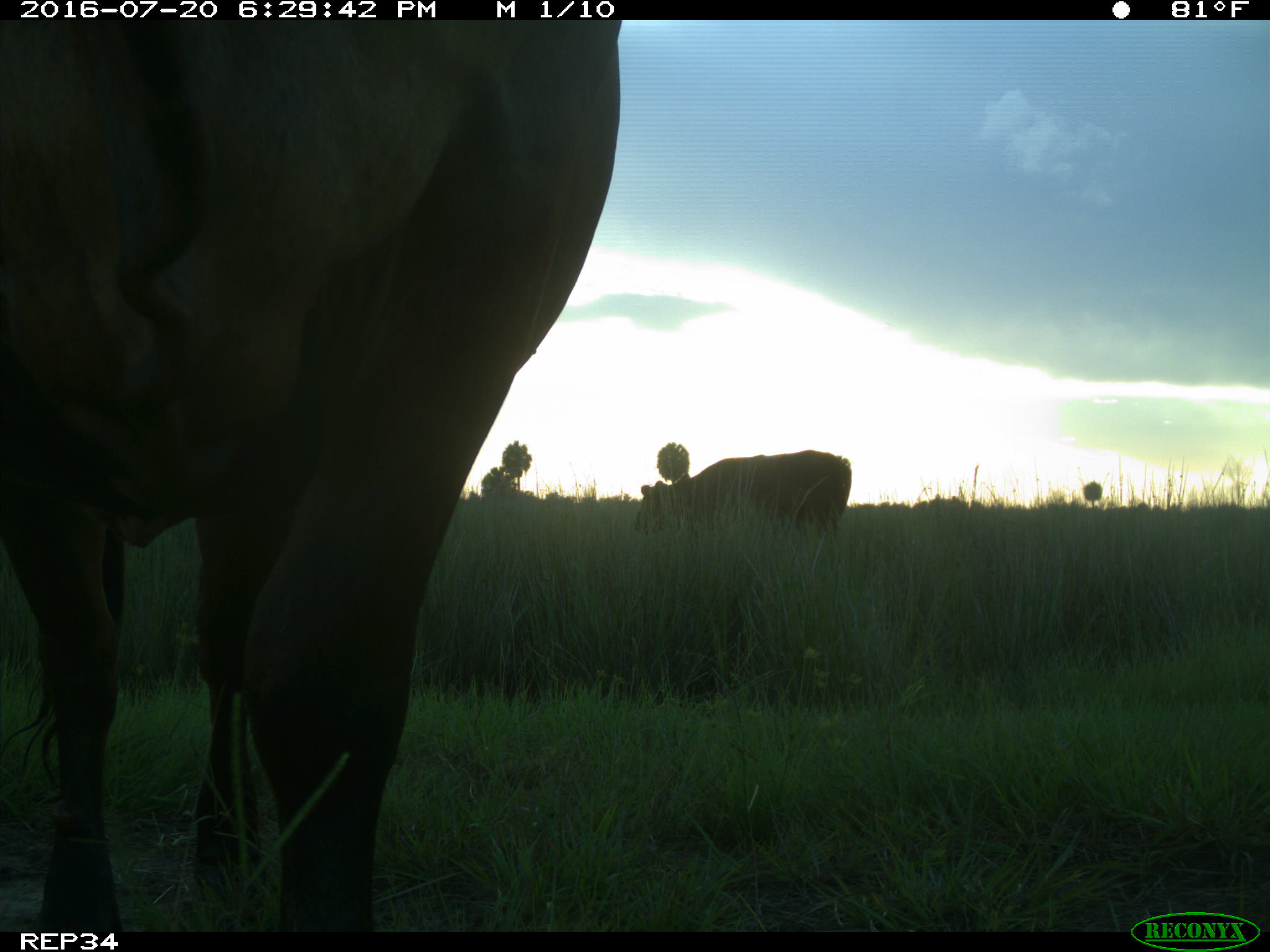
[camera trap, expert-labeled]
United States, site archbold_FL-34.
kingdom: Animalia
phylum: Chordata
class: Mammalia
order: Artiodactyla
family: Bovidae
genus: Bos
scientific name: Bos taurus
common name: domestic cow